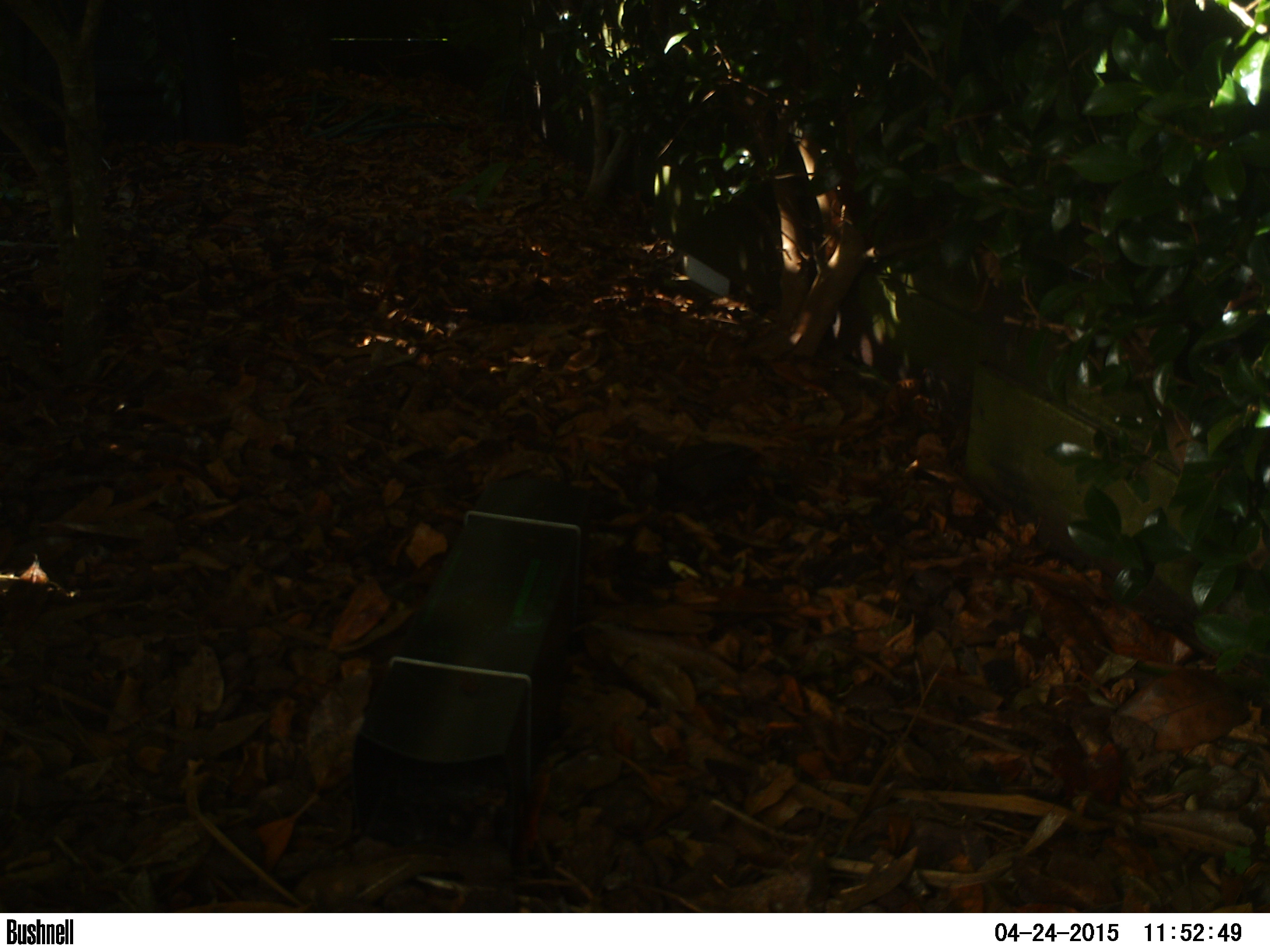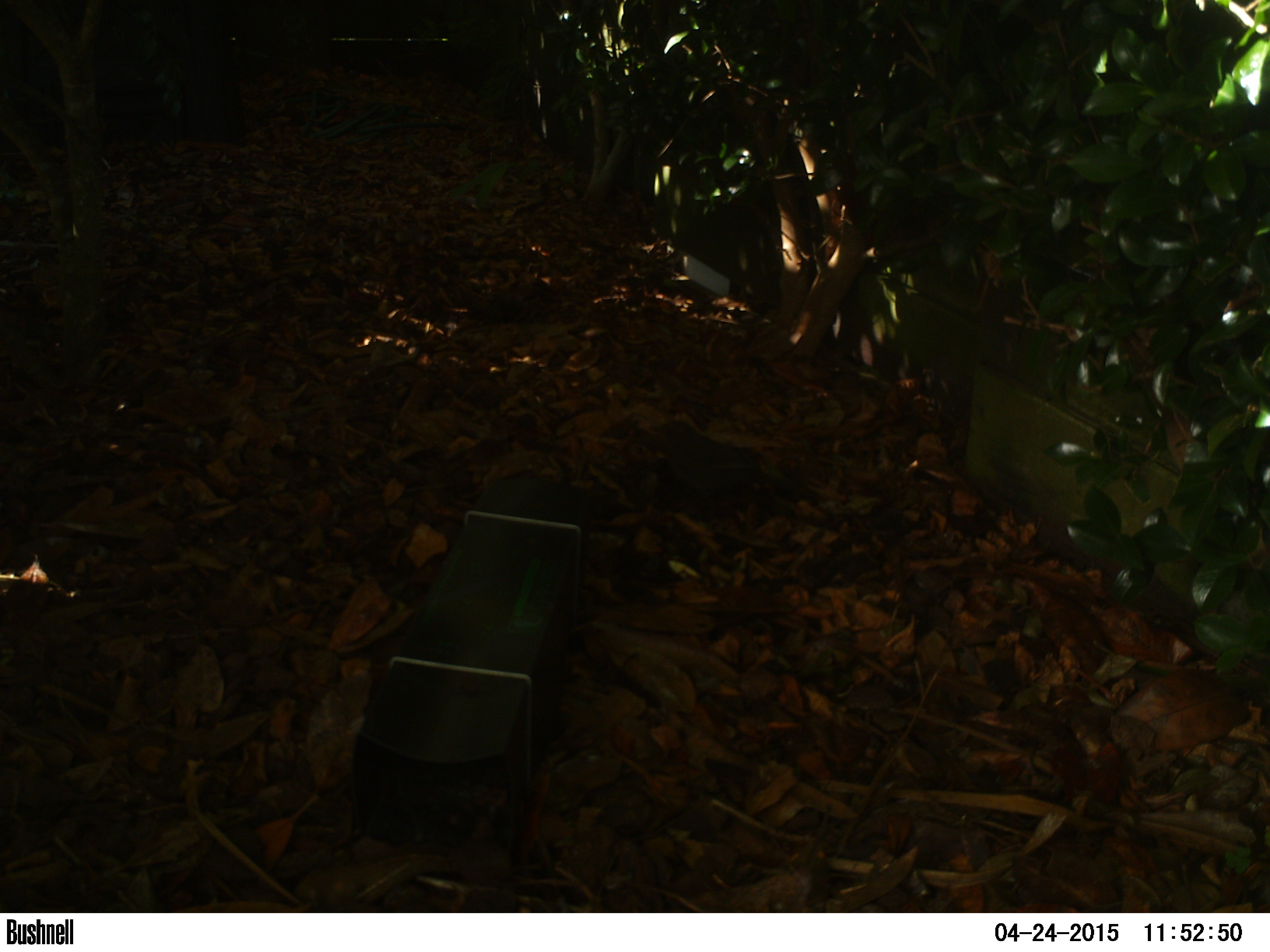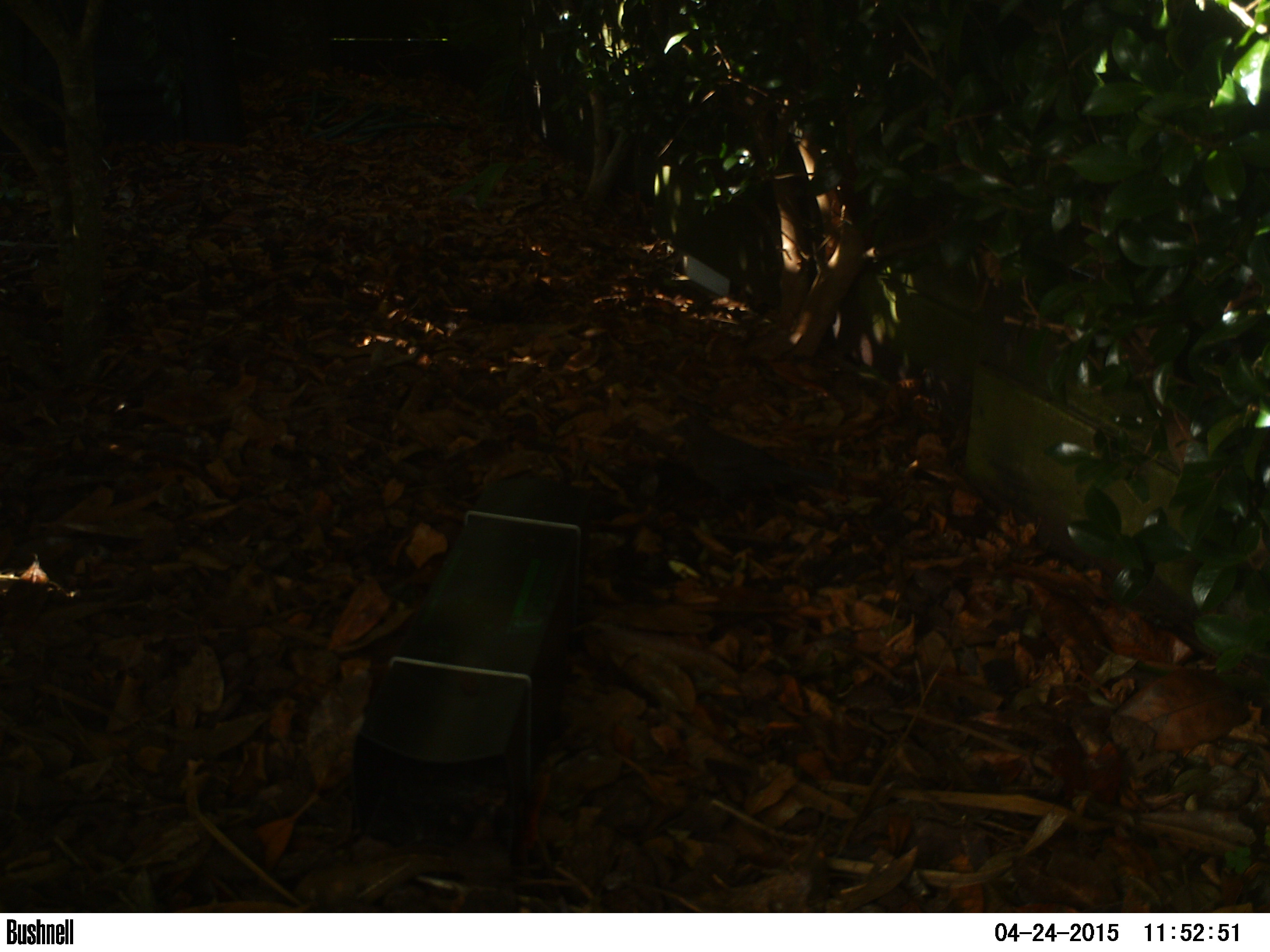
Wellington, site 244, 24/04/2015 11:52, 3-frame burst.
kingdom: Animalia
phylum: Chordata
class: Aves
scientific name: Aves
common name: bird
Bird (Aves).